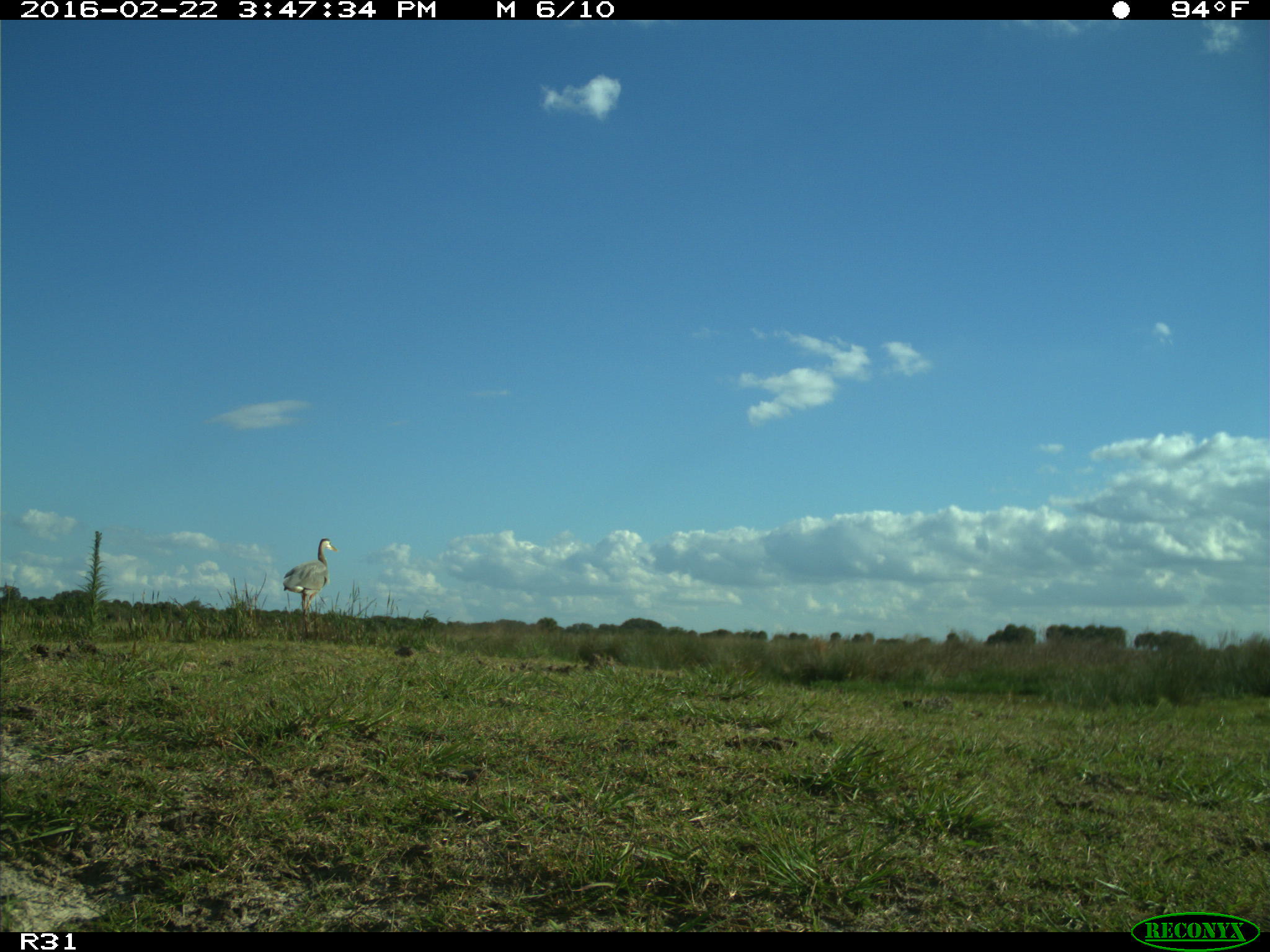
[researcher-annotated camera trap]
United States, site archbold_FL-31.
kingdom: Animalia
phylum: Chordata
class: Aves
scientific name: Aves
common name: birds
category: unidentified bird